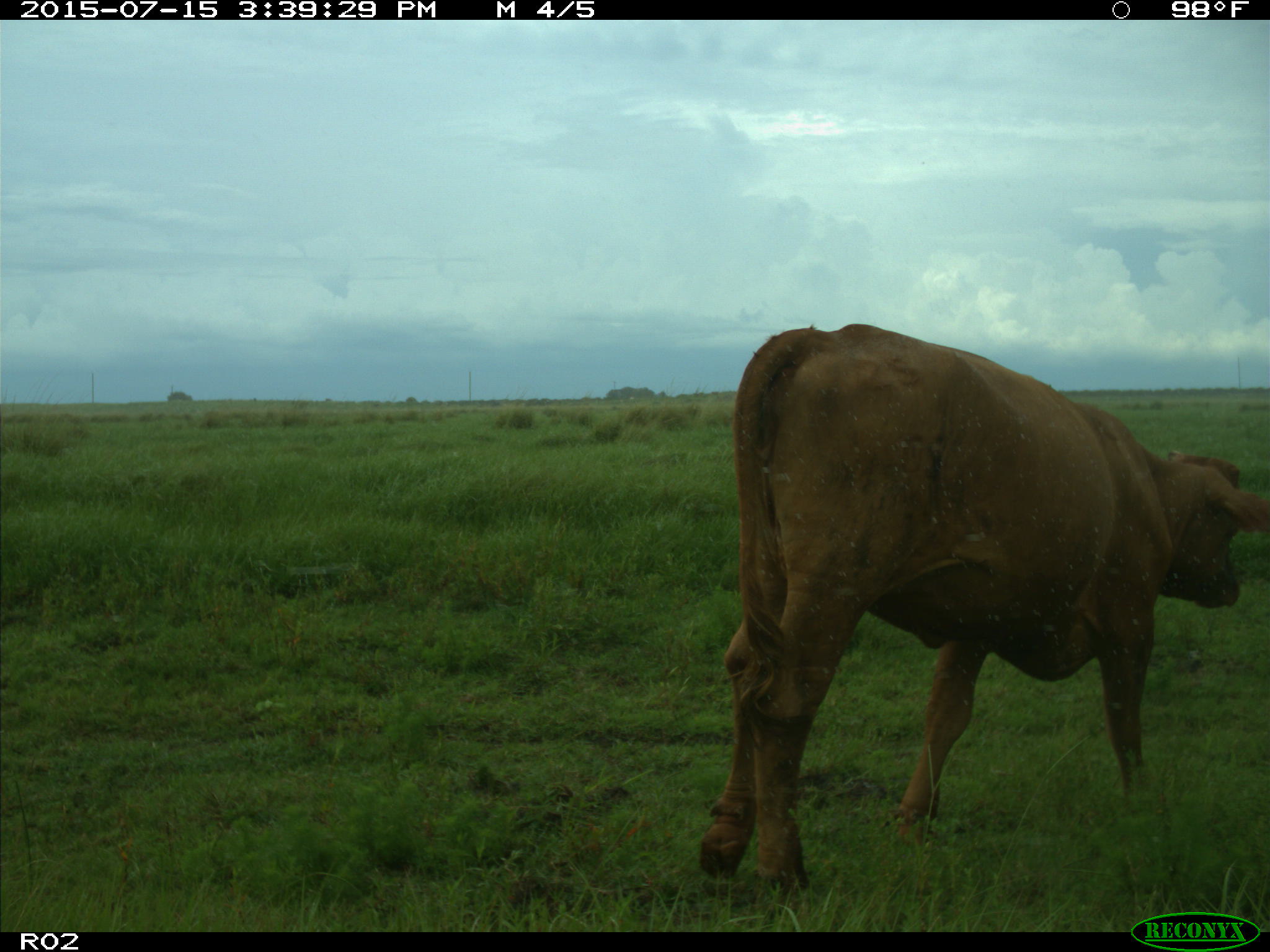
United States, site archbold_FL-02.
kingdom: Animalia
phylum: Chordata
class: Mammalia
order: Artiodactyla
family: Bovidae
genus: Bos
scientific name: Bos taurus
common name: domestic cow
Bos taurus (domestic cow).